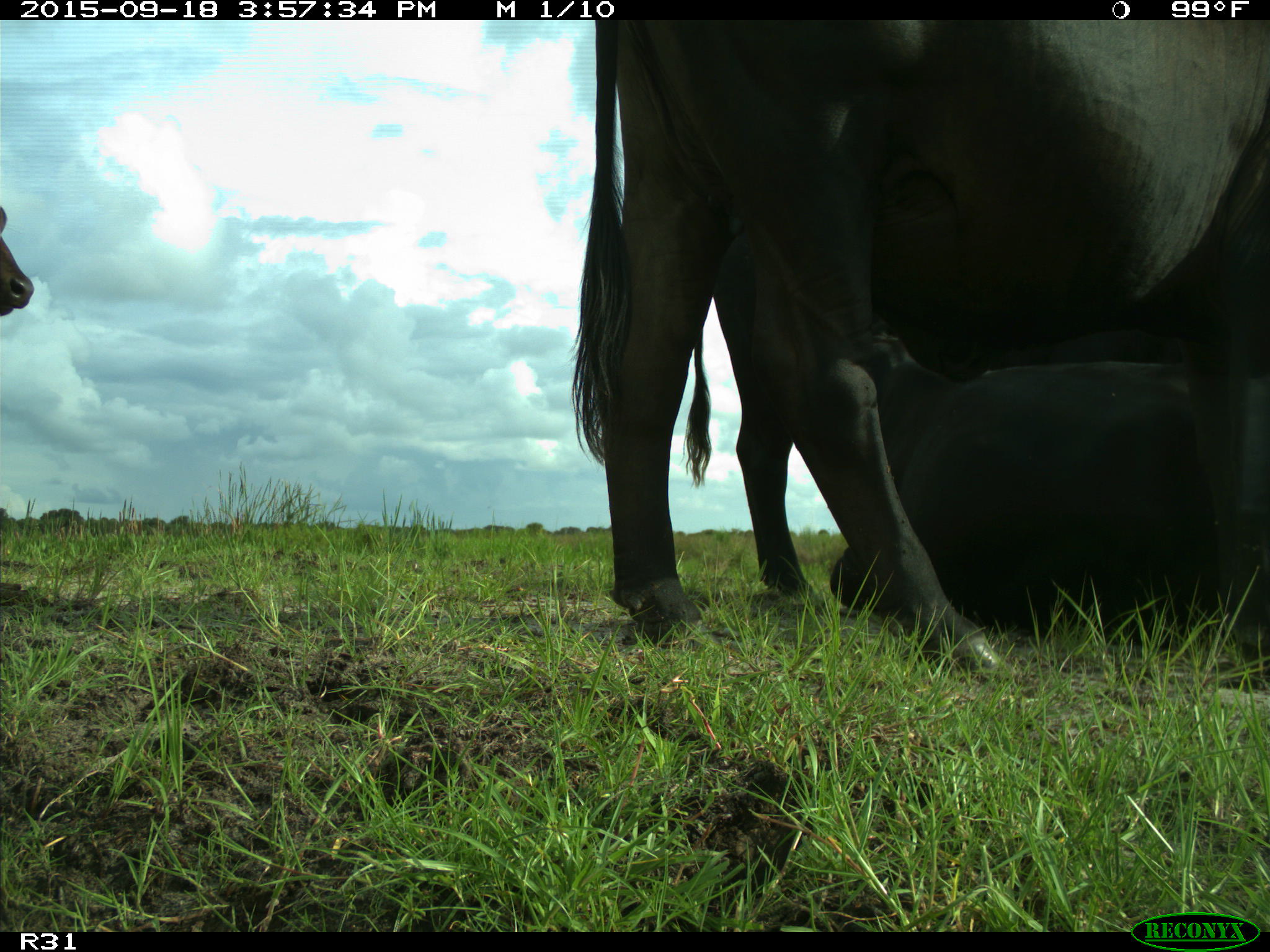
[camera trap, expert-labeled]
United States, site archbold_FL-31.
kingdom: Animalia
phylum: Chordata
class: Mammalia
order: Artiodactyla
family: Bovidae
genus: Bos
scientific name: Bos taurus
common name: domestic cow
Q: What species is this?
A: Bos taurus (domestic cow).